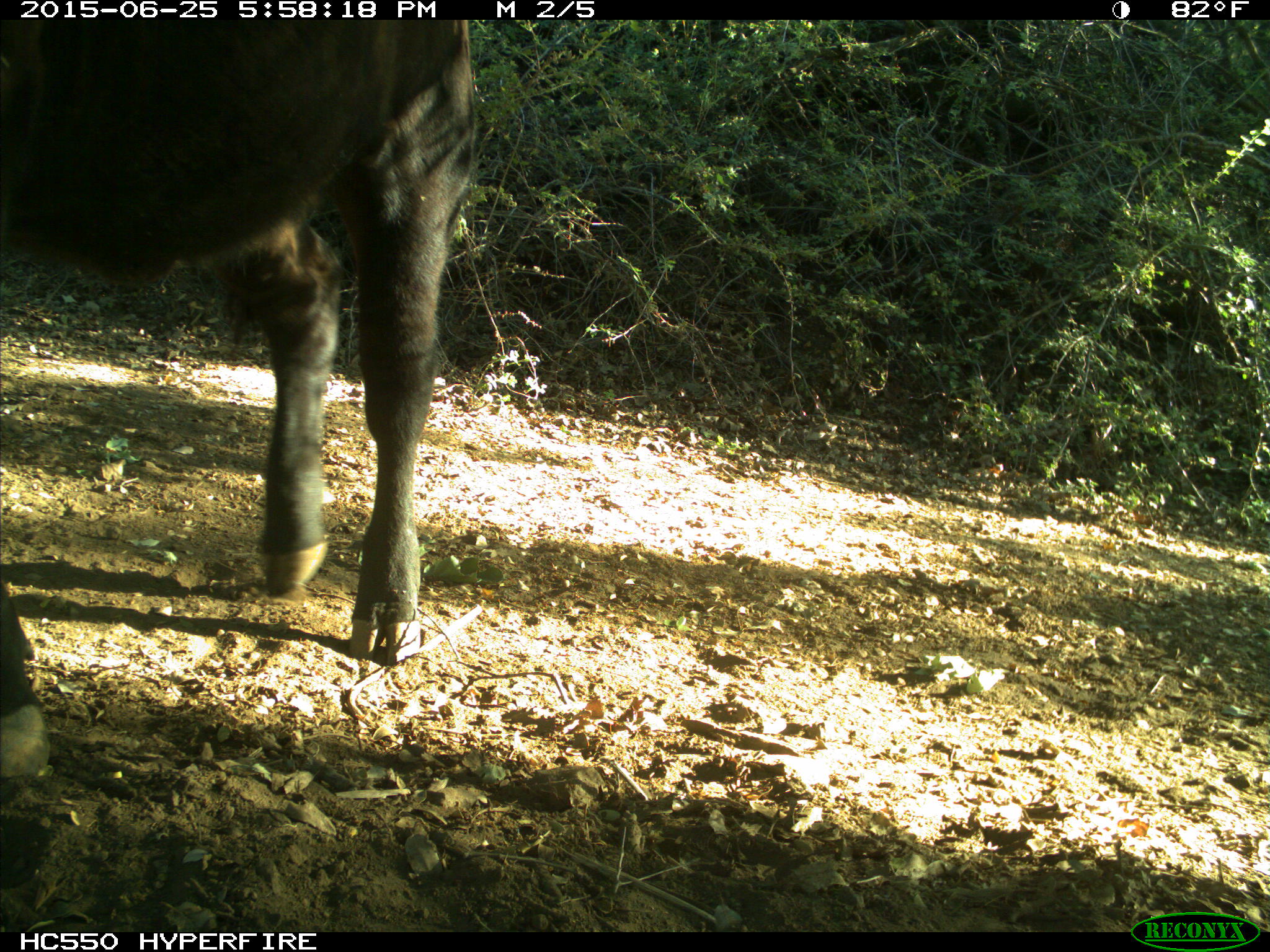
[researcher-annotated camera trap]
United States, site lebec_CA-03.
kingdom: Animalia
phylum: Chordata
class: Mammalia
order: Artiodactyla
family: Bovidae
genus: Bos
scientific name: Bos taurus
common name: domestic cow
Bos taurus (domestic cow).